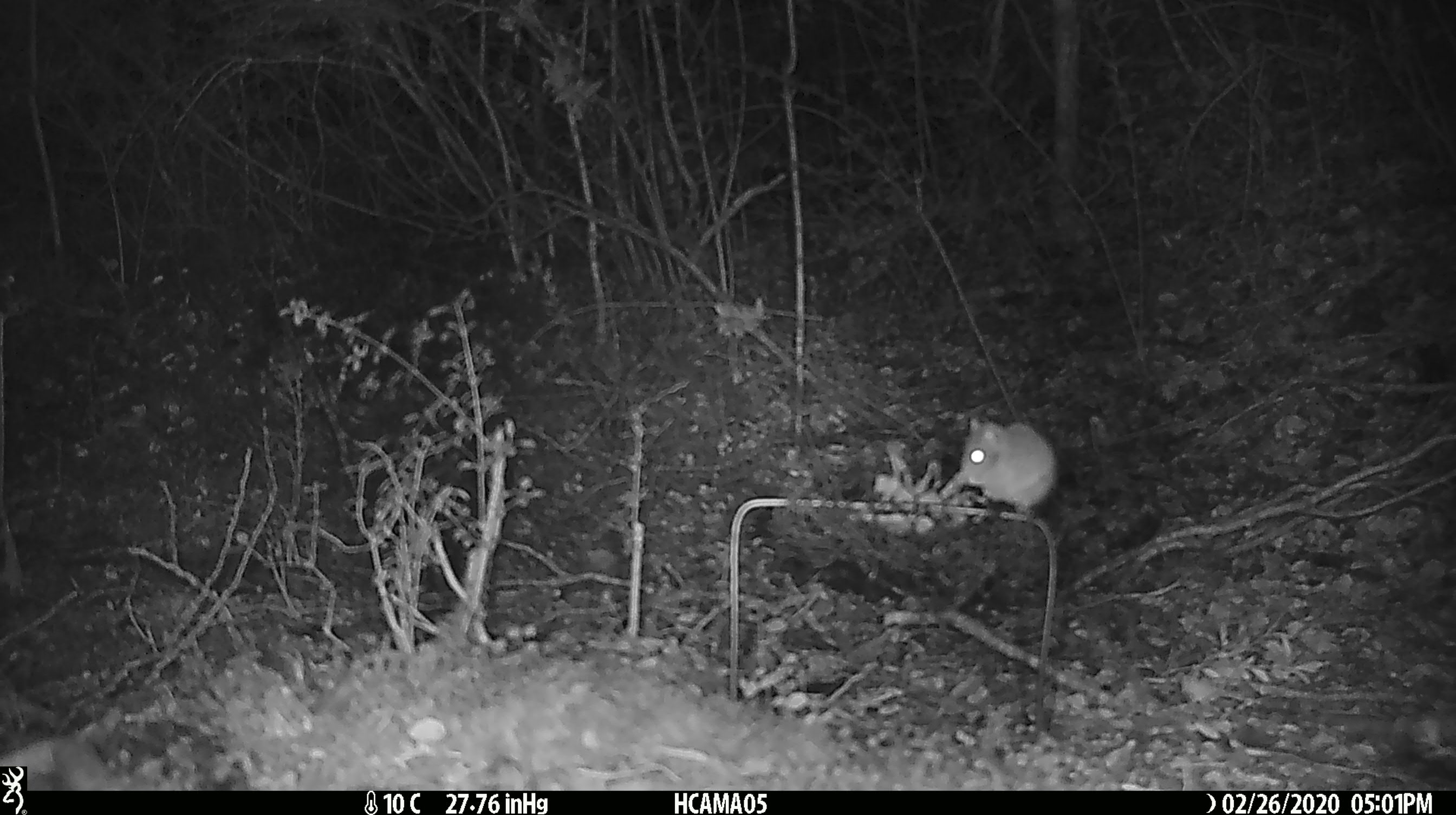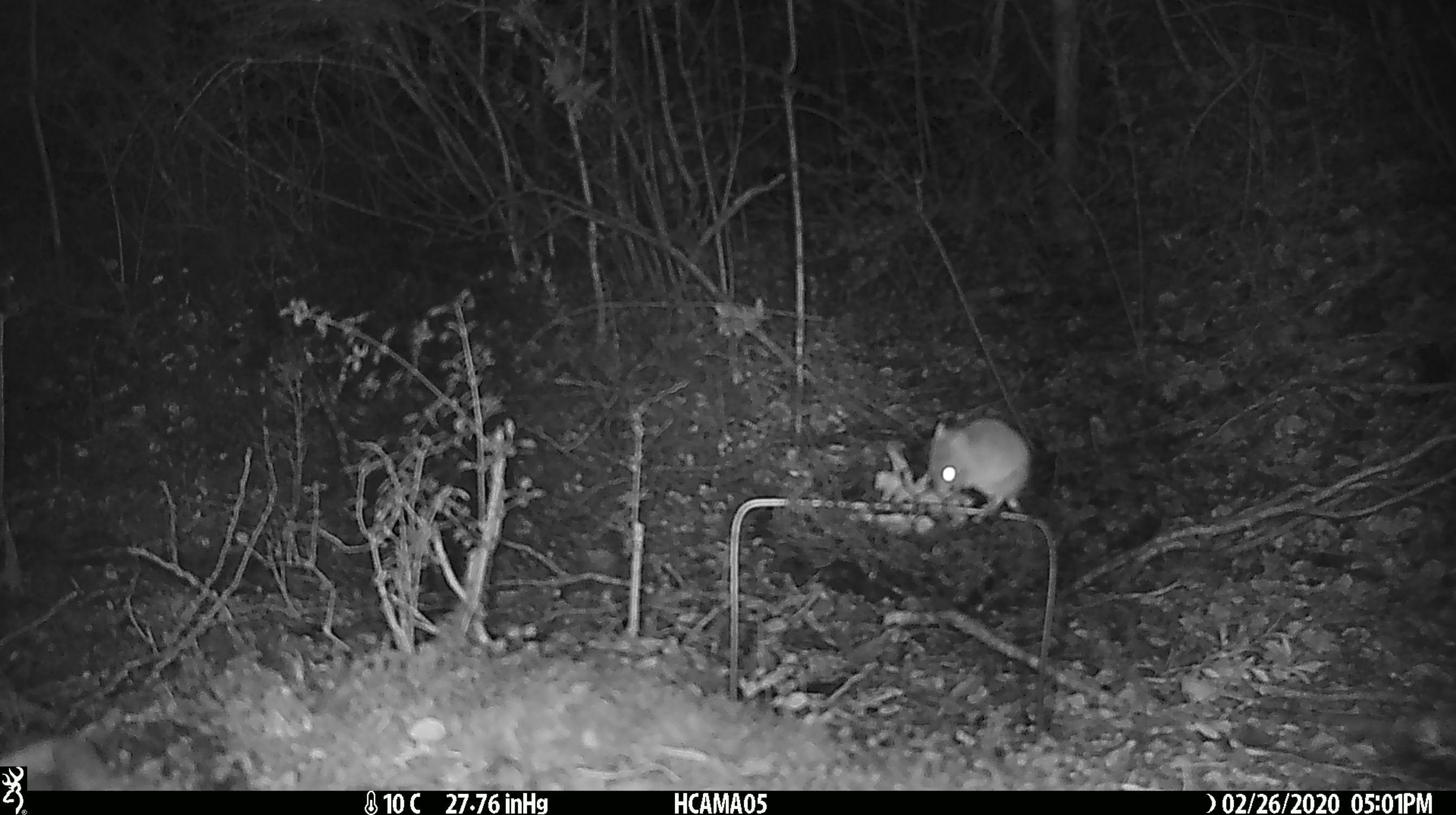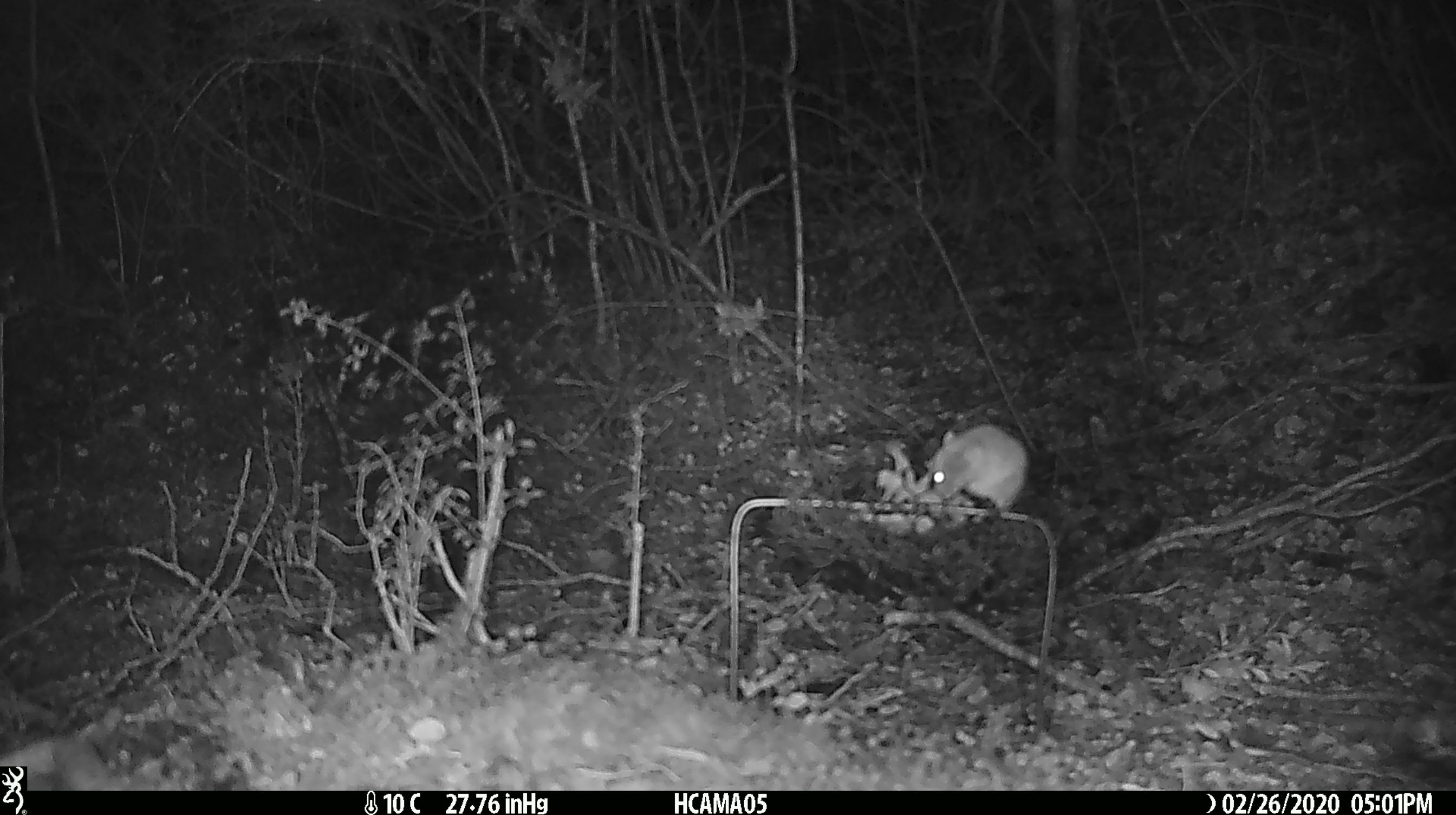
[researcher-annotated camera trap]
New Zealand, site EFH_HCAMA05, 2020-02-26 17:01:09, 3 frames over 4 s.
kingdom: Animalia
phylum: Chordata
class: Mammalia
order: Rodentia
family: Muridae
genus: Mus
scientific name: Mus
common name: mouse